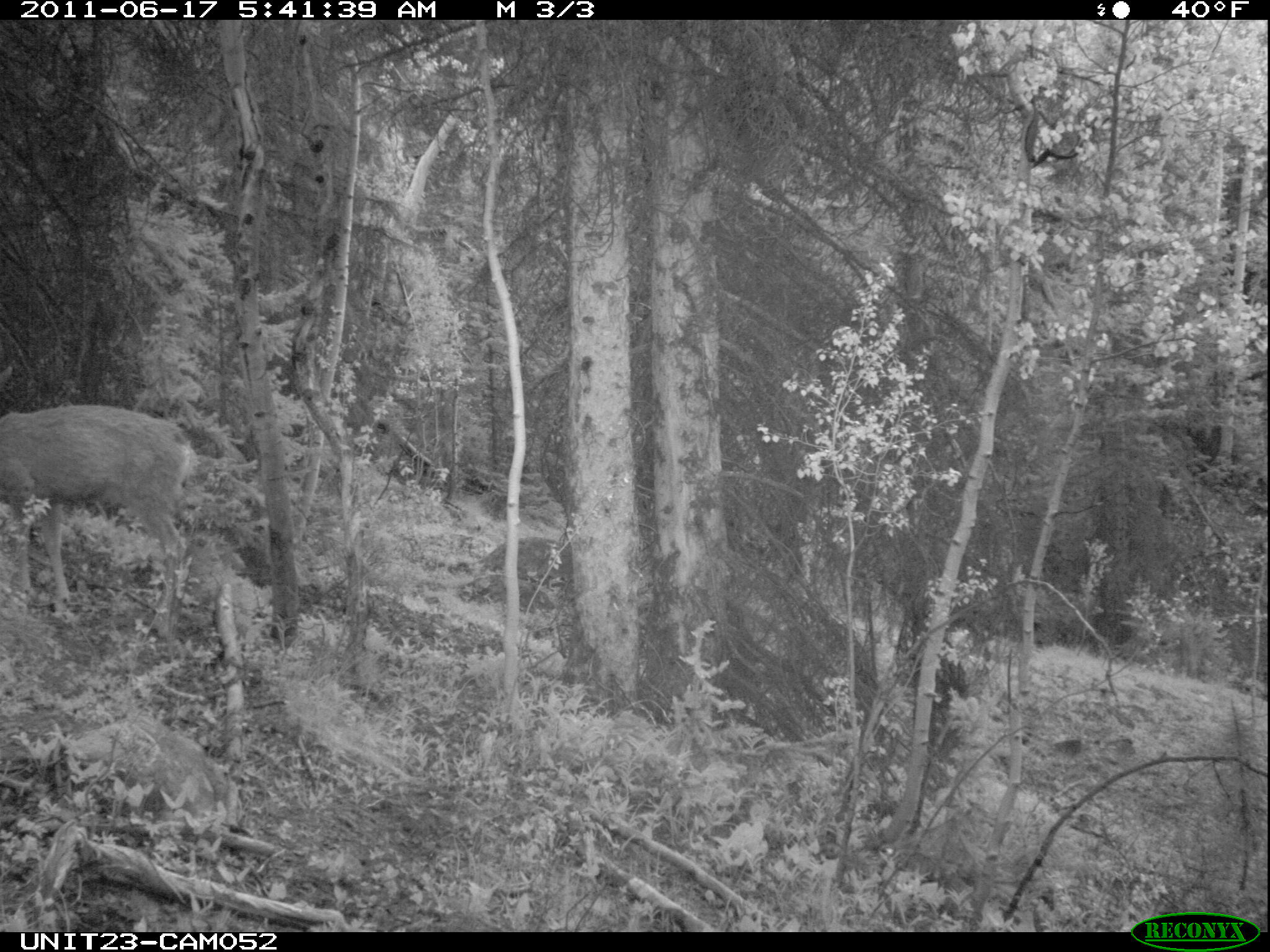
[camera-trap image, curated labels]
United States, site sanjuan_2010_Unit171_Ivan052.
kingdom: Animalia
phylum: Chordata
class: Mammalia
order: Artiodactyla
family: Cervidae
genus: Odocoileus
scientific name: Odocoileus hemionus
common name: mule deer